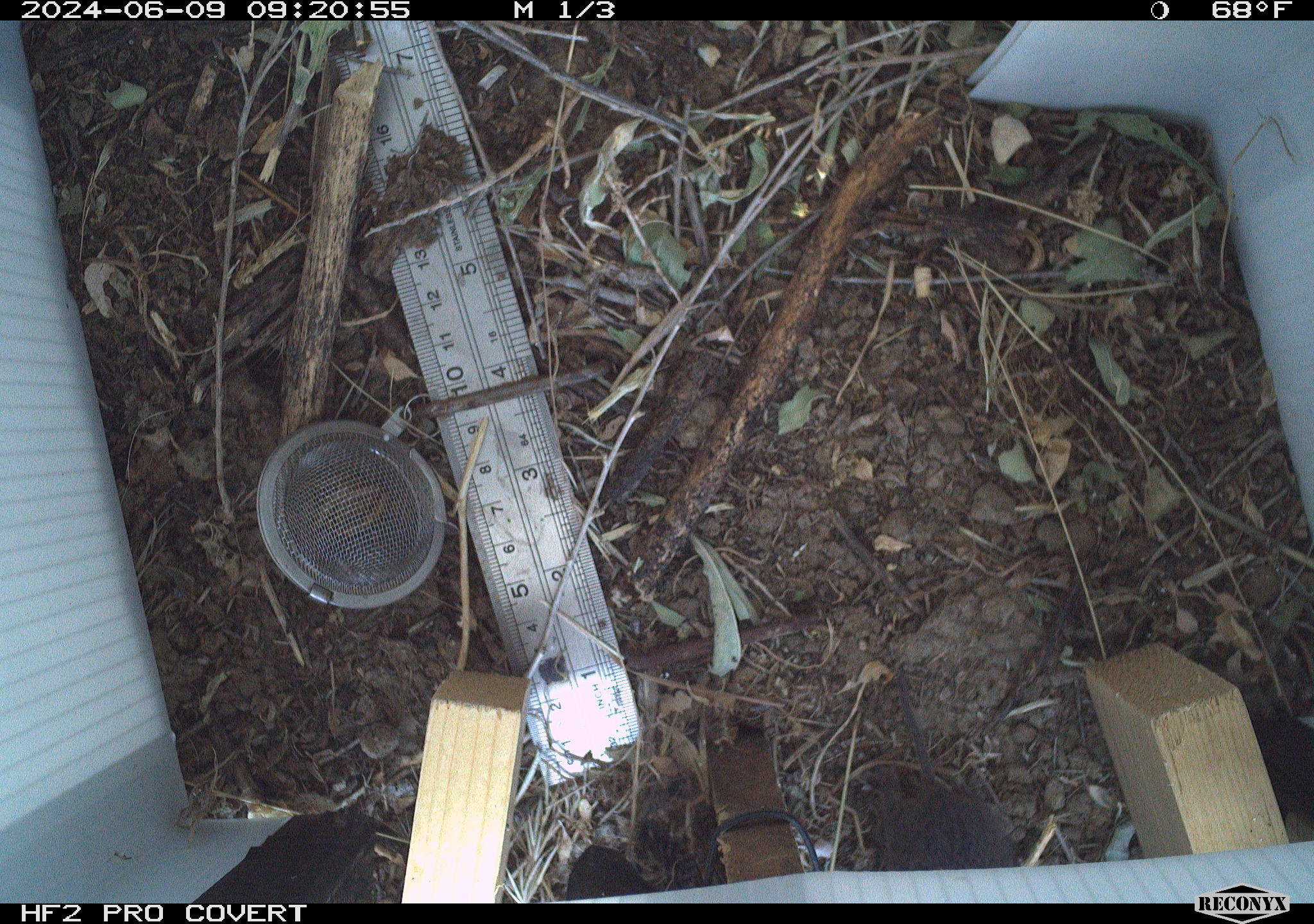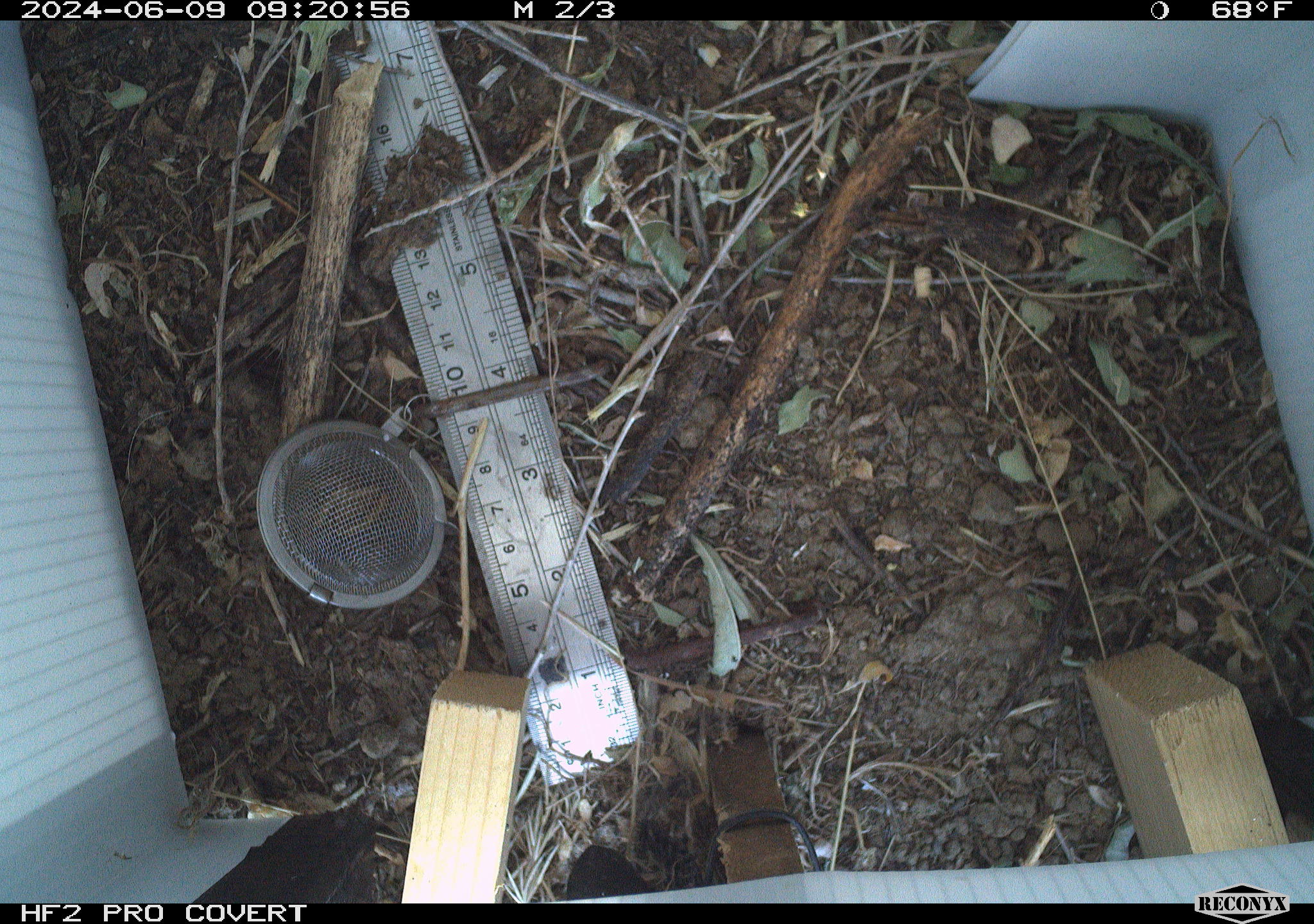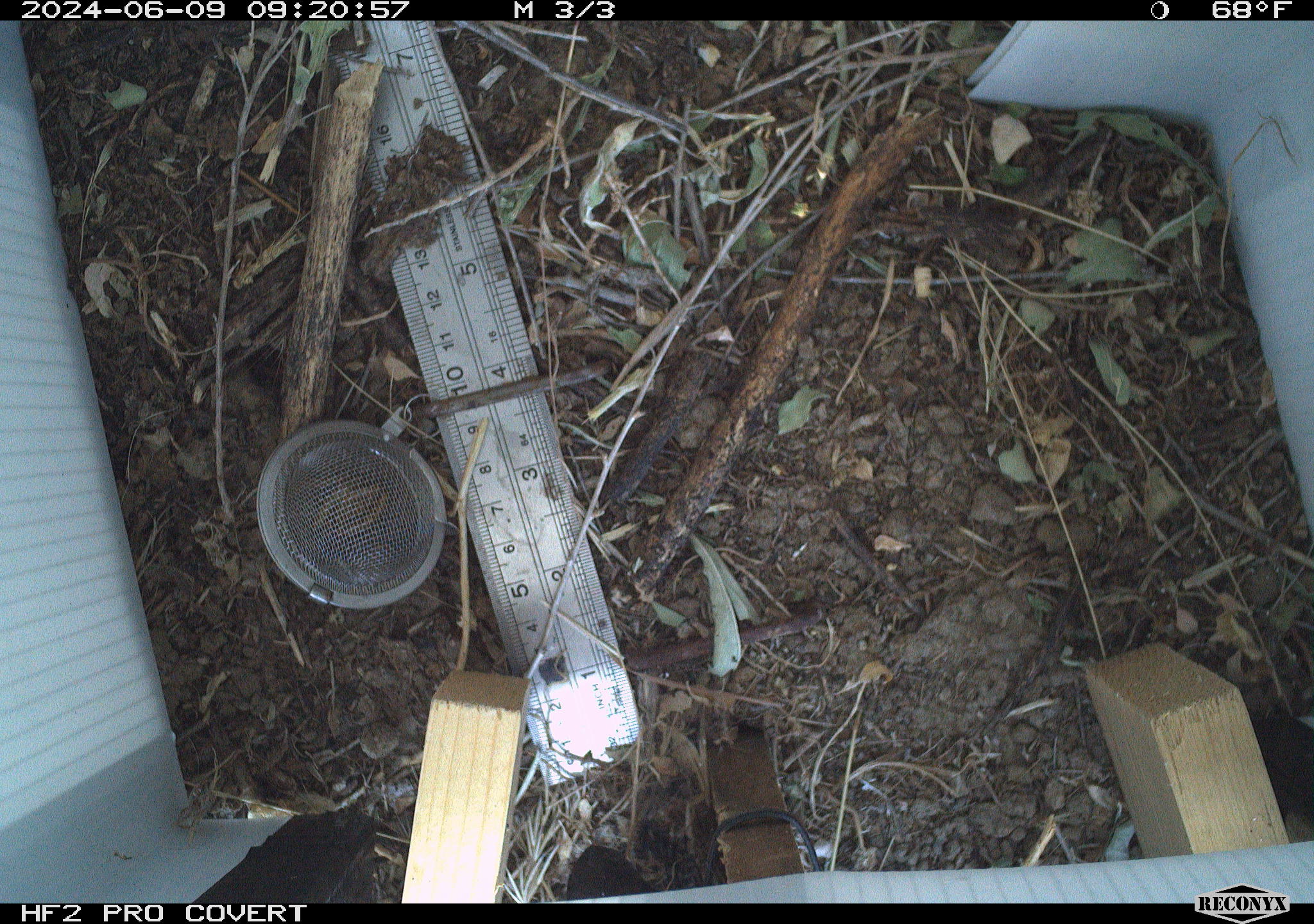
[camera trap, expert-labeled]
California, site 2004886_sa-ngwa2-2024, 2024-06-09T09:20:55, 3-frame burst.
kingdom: Animalia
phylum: Chordata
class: Mammalia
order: Rodentia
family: Cricetidae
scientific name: Arvicolinae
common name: voles, lemmings, and muskrats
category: arvicolinae subfamily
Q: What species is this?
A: Arvicolinae subfamily (voles, lemmings, and muskrats) (Arvicolinae).